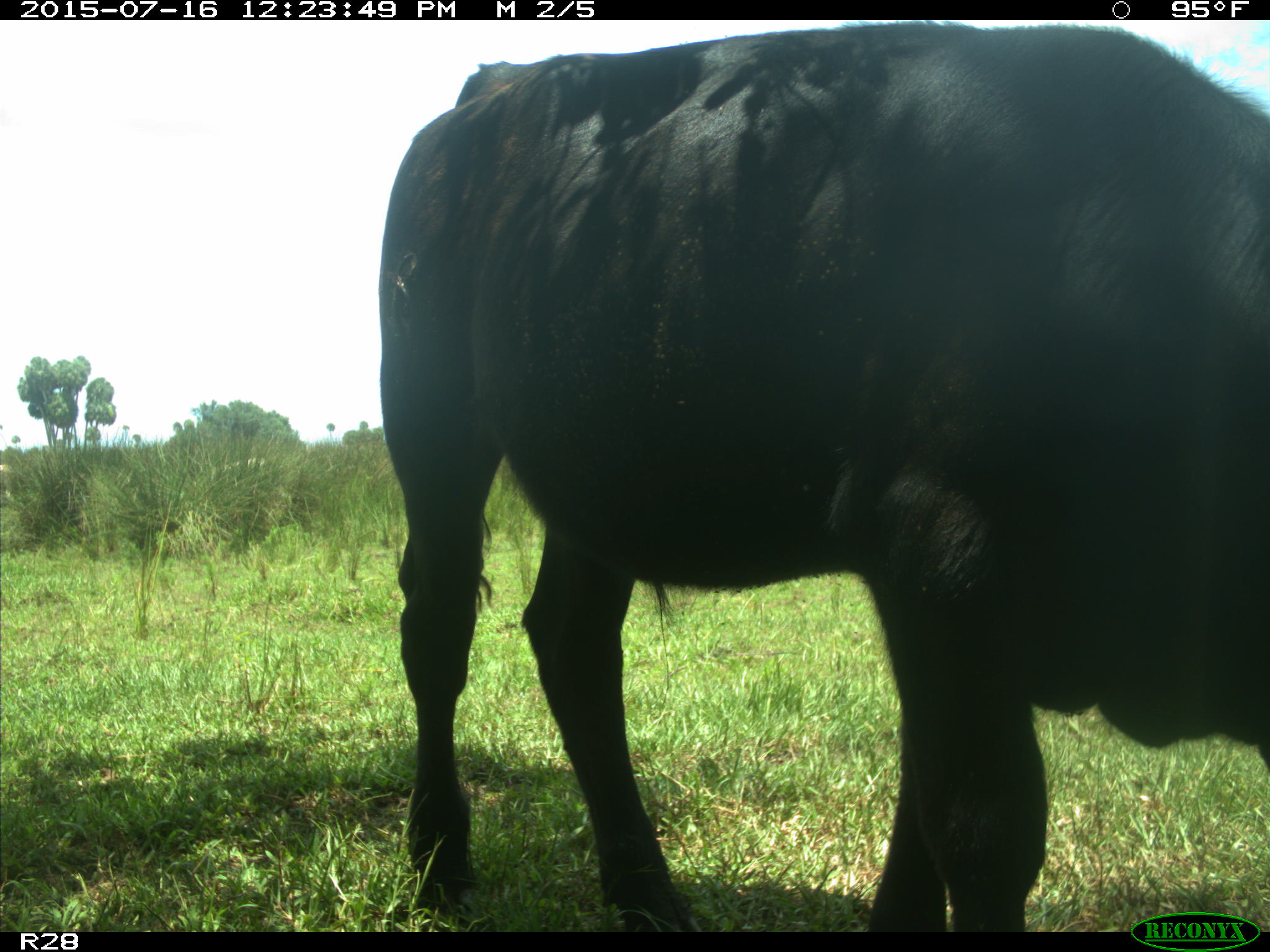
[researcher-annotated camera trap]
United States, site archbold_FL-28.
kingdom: Animalia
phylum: Chordata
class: Mammalia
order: Artiodactyla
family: Bovidae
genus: Bos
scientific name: Bos taurus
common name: domestic cow